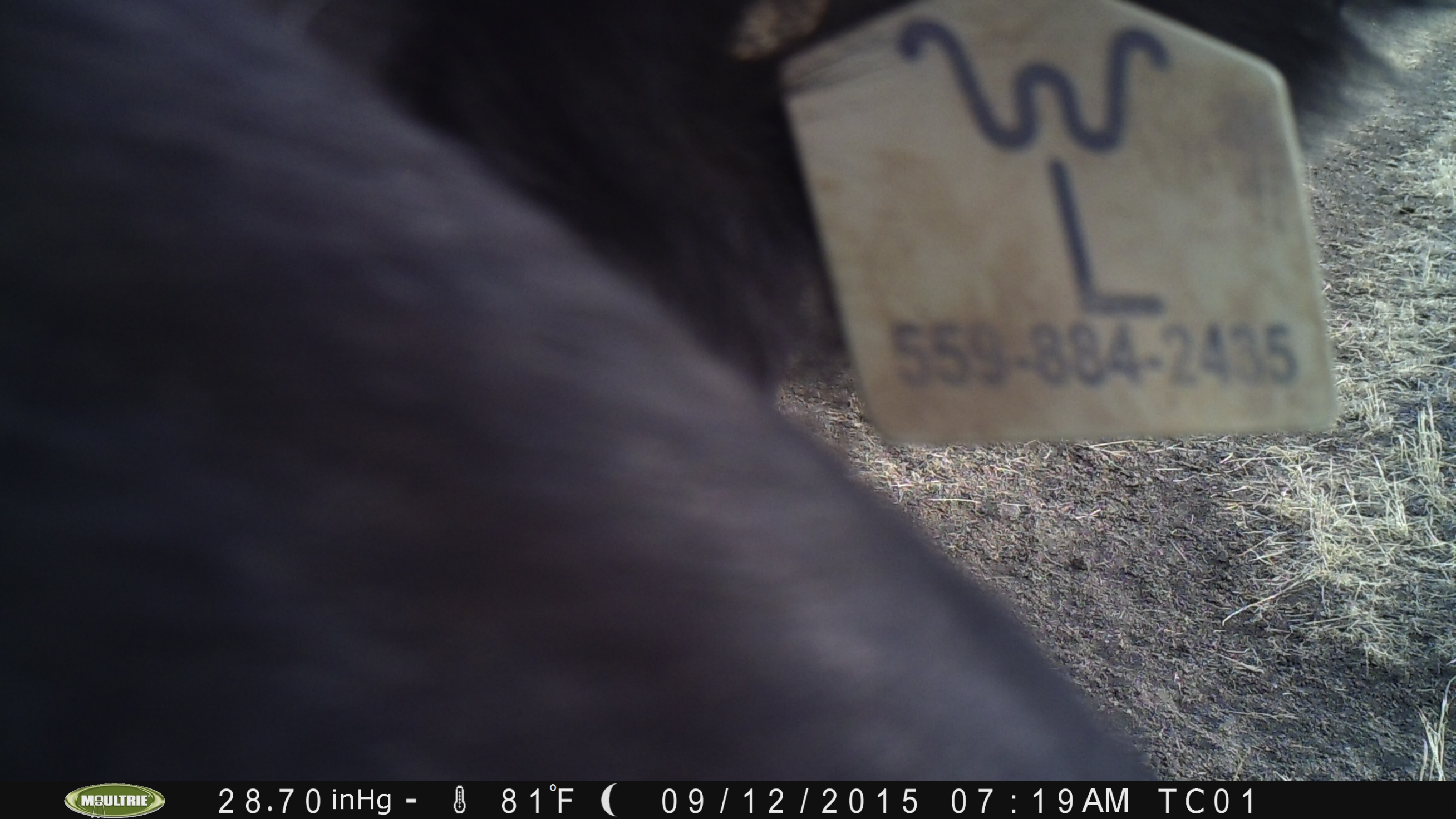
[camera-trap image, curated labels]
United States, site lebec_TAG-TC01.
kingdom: Animalia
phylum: Chordata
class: Mammalia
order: Artiodactyla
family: Bovidae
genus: Bos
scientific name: Bos taurus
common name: domestic cow